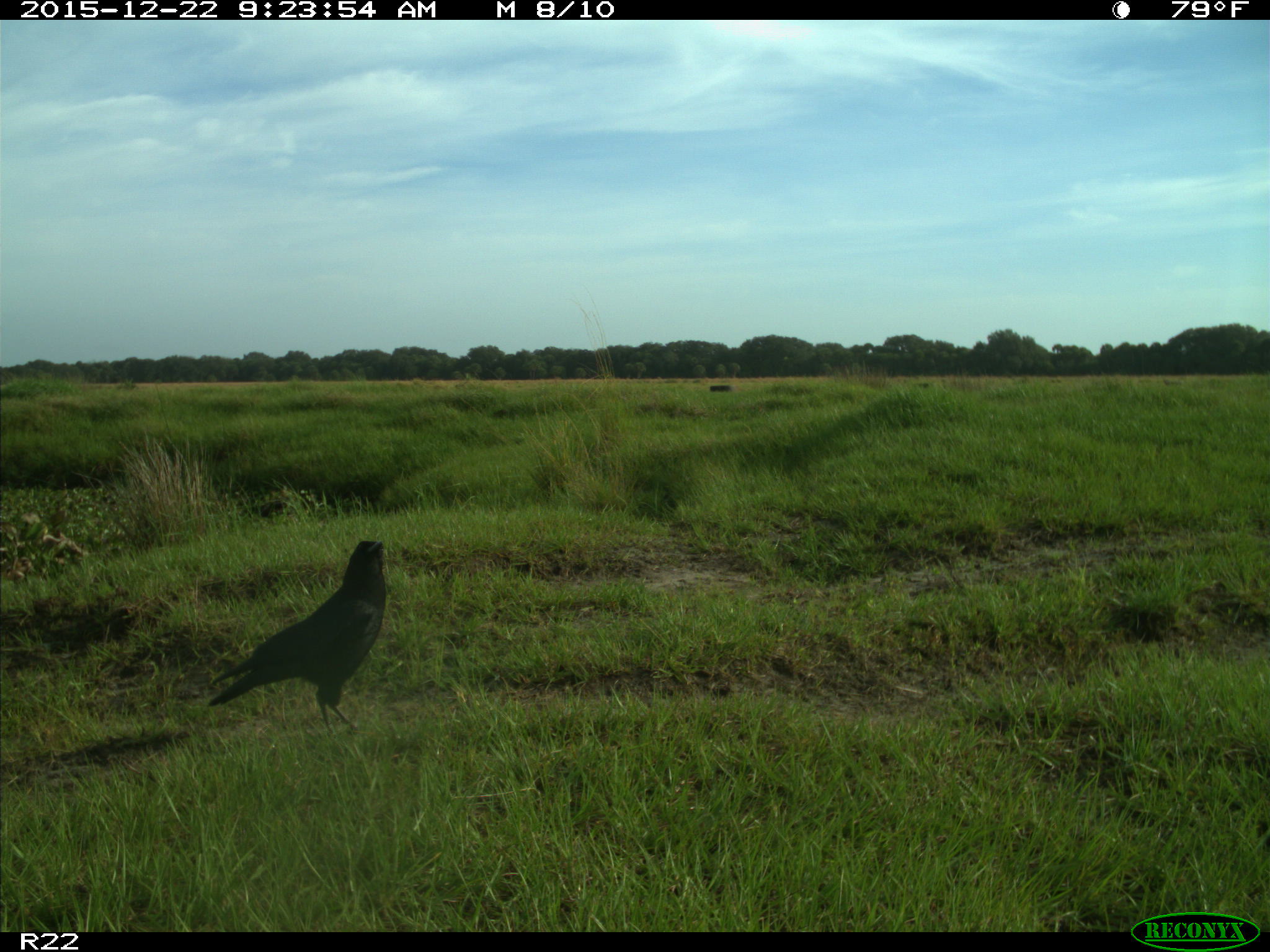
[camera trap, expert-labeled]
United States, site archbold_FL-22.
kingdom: Animalia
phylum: Chordata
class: Aves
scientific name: Aves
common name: birds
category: unidentified bird